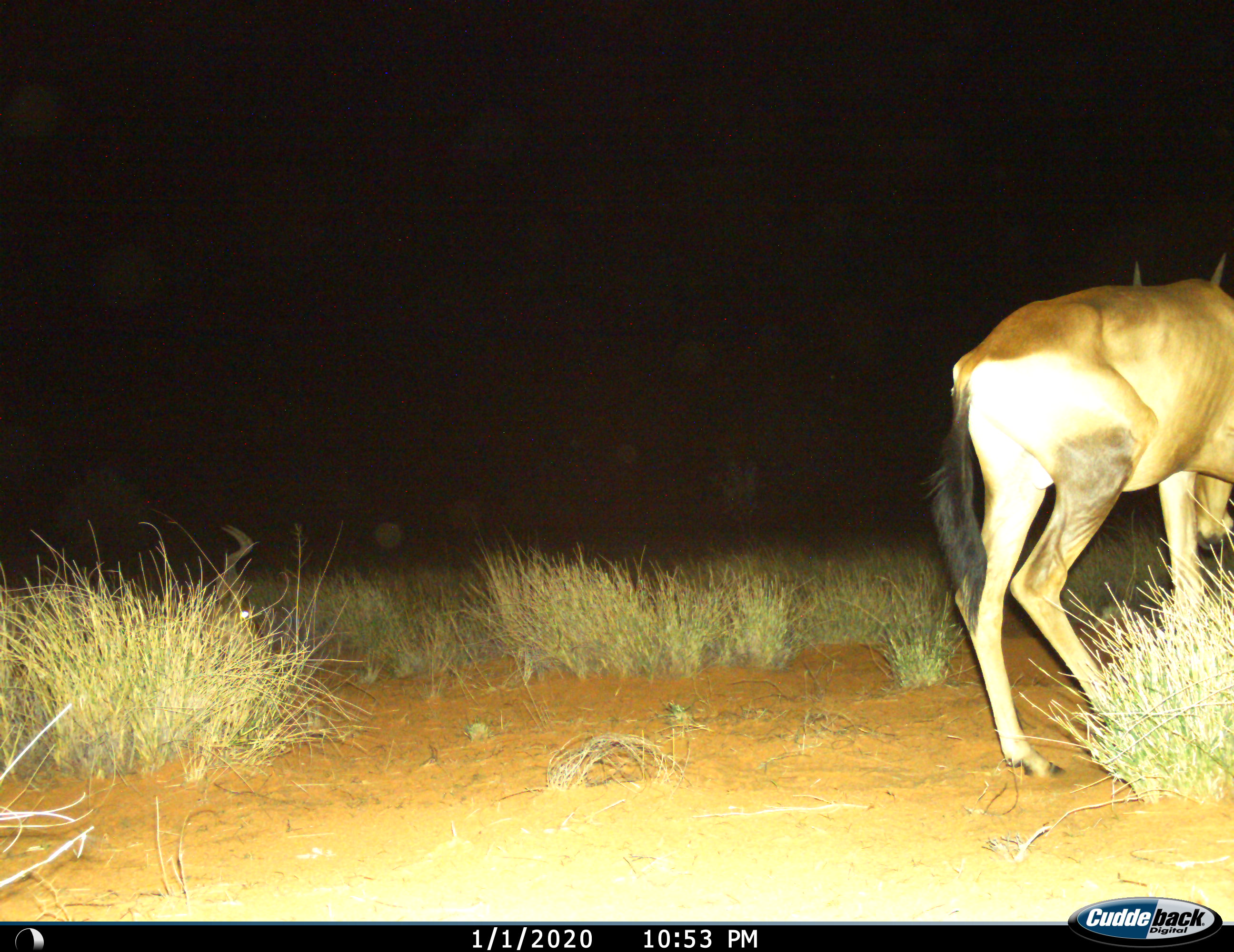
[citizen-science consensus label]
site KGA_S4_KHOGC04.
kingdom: Animalia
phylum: Chordata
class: Mammalia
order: Artiodactyla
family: Bovidae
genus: Alcelaphus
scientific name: Alcelaphus buselaphus caama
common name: red hartebeest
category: hartebeestred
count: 1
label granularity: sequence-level